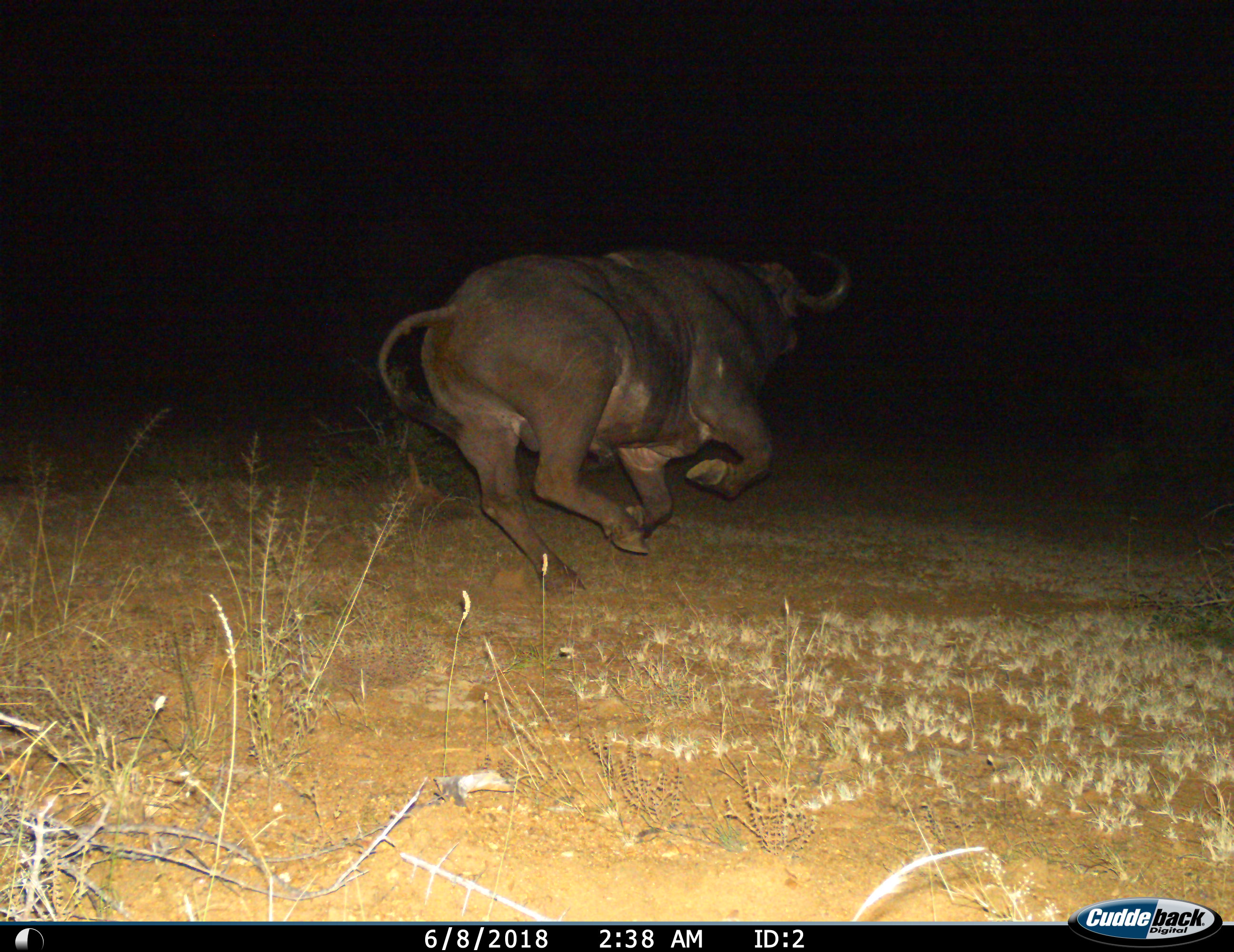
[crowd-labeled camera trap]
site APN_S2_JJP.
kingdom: Animalia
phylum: Chordata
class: Mammalia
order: Artiodactyla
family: Bovidae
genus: Syncerus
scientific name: Syncerus caffer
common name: african buffalo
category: buffalo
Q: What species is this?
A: Buffalo (african buffalo) (Syncerus caffer).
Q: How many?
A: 1.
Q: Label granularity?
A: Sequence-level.